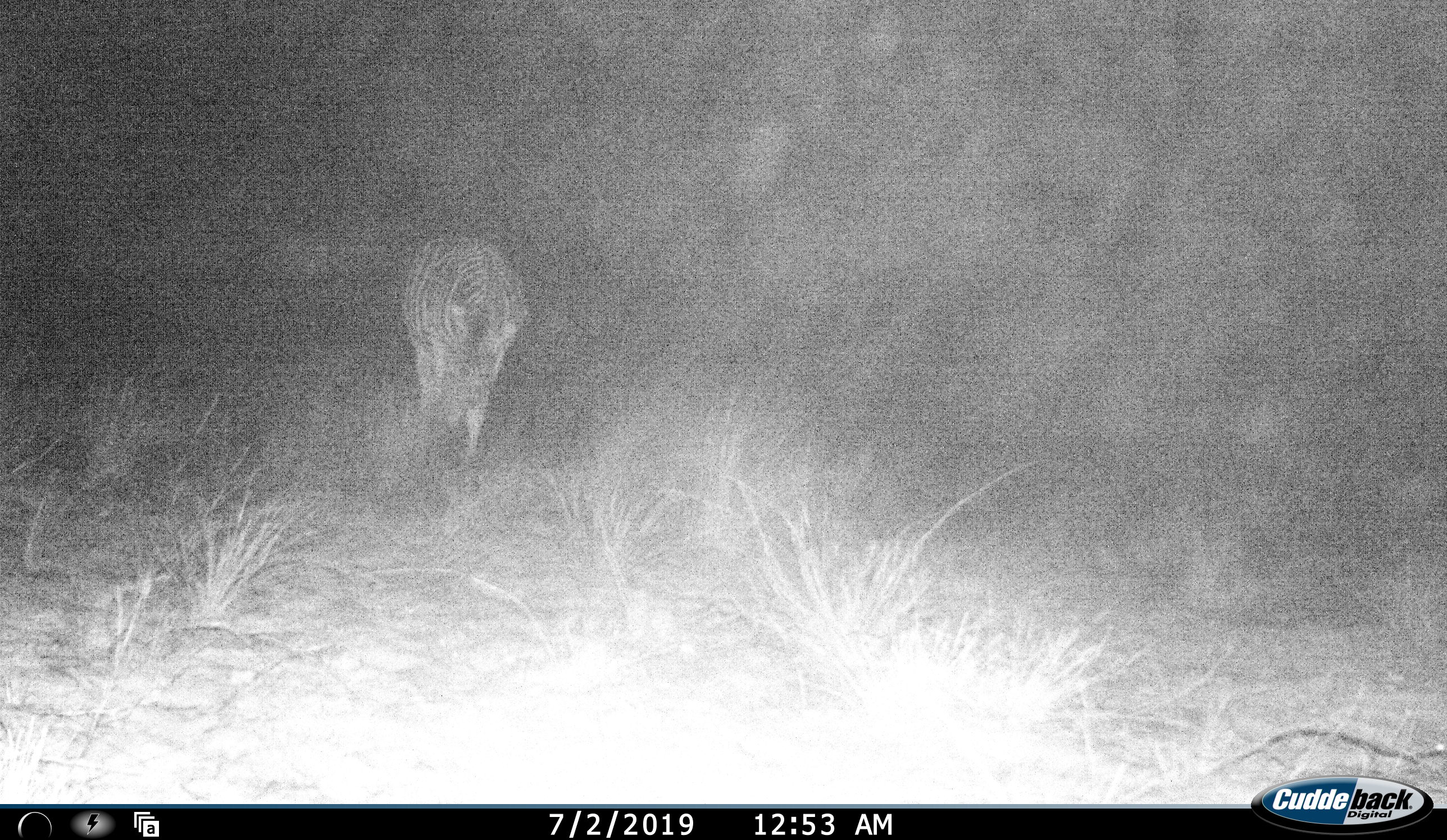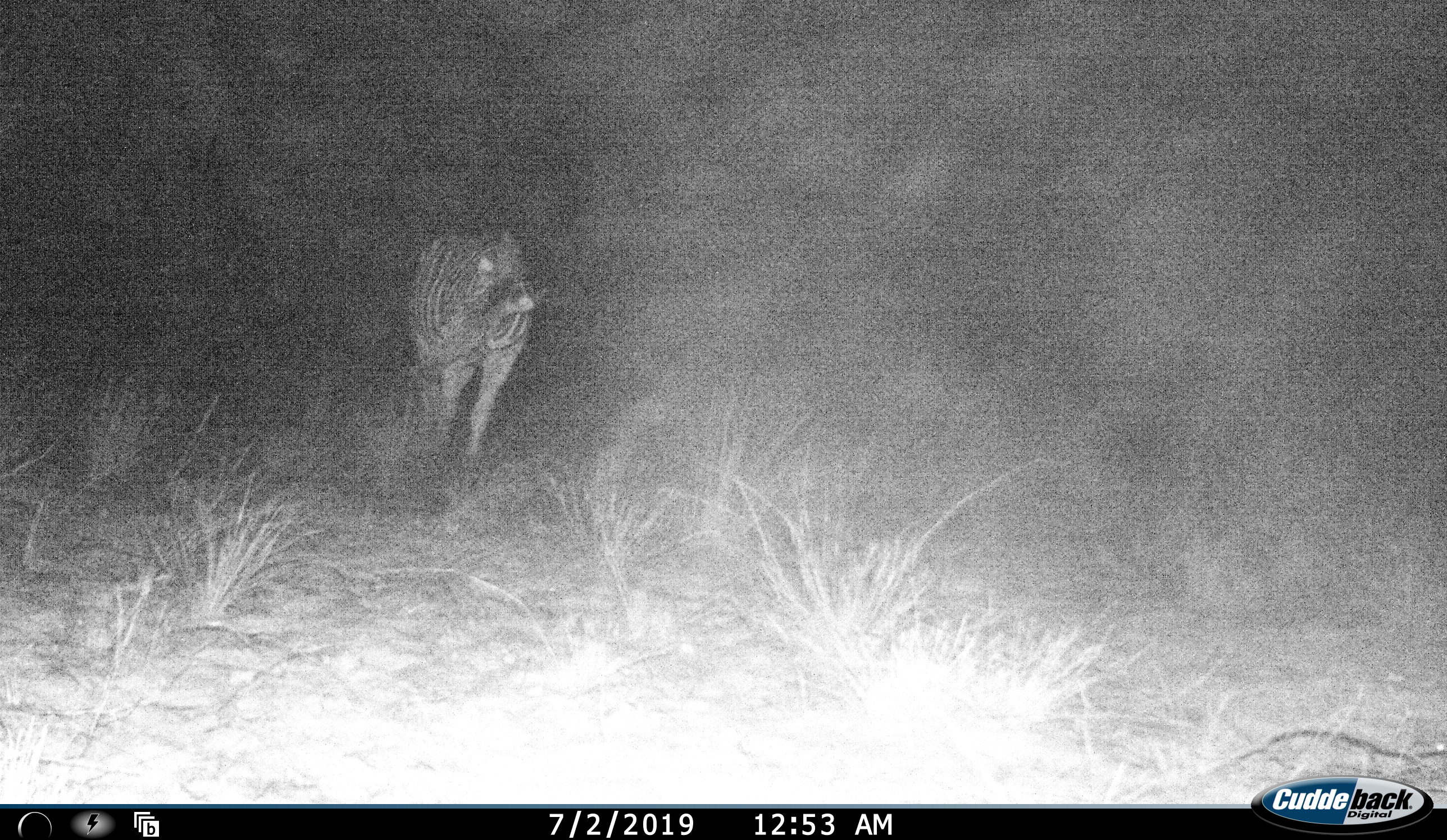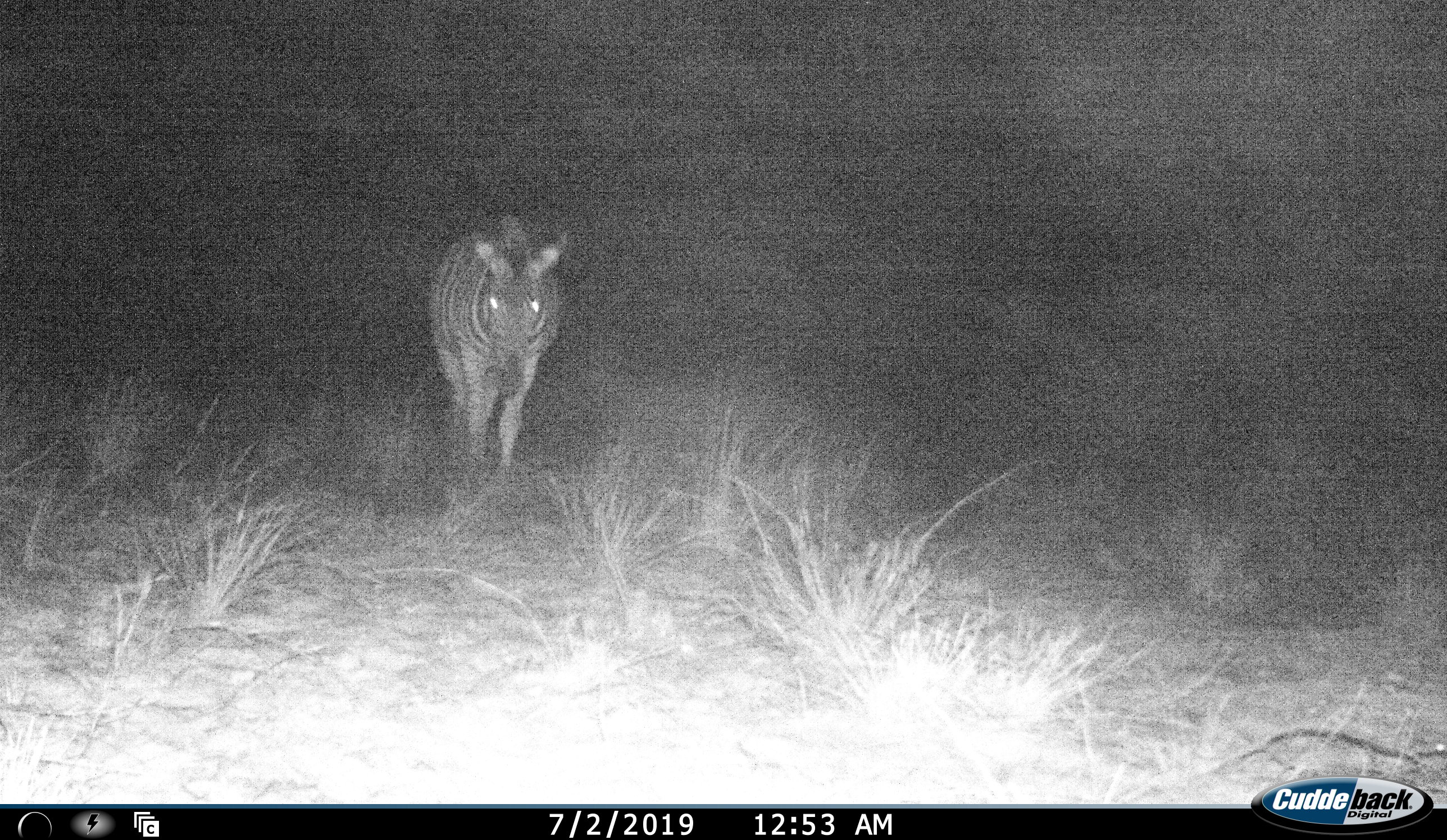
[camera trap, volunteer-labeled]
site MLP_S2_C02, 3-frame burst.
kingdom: Animalia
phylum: Chordata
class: Mammalia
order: Perissodactyla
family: Equidae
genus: Equus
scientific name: Equus quagga burchellii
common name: burchell's zebra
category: zebraburchells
Zebraburchells (burchell's zebra) (Equus quagga burchellii), count 1. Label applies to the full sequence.